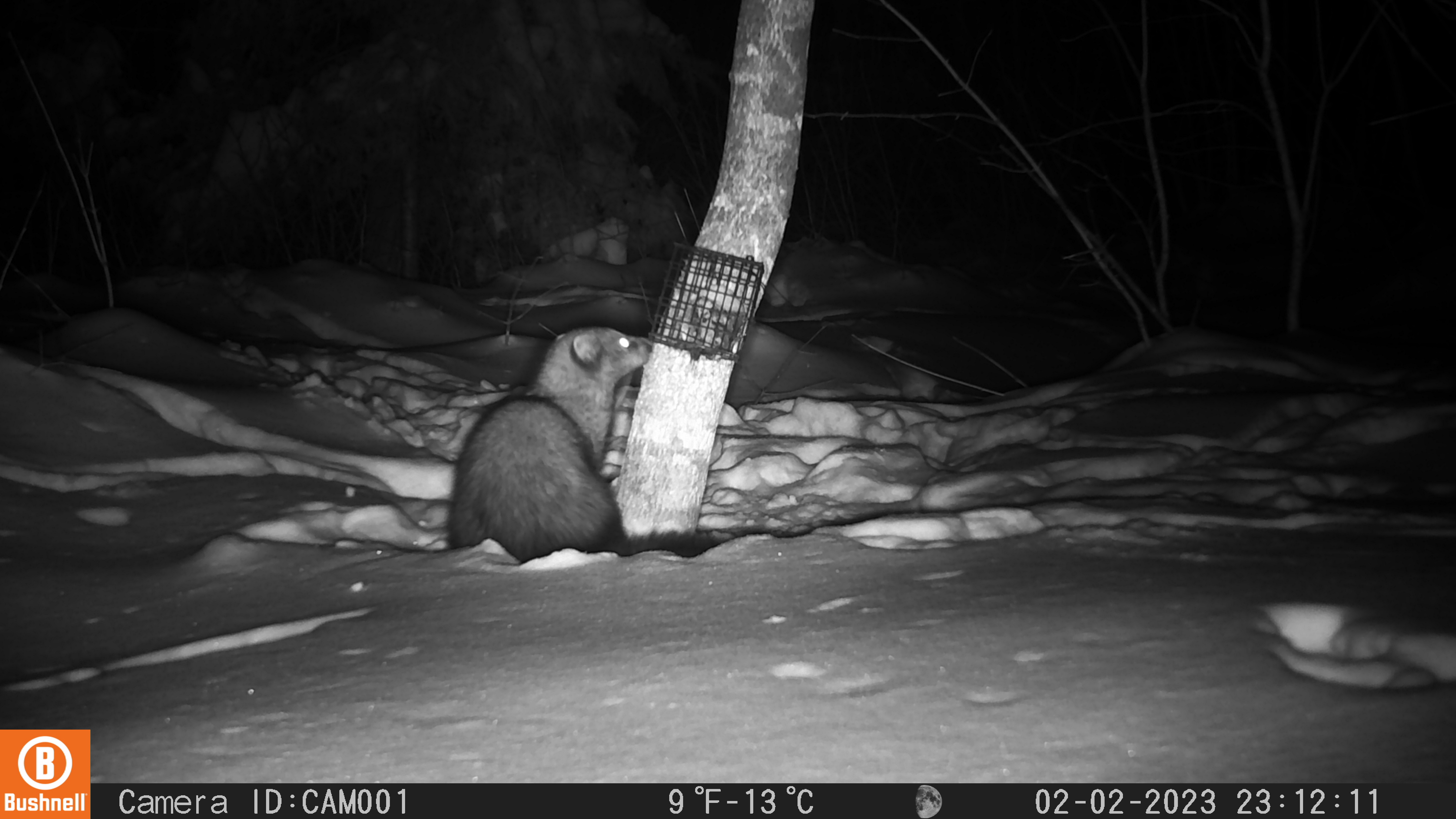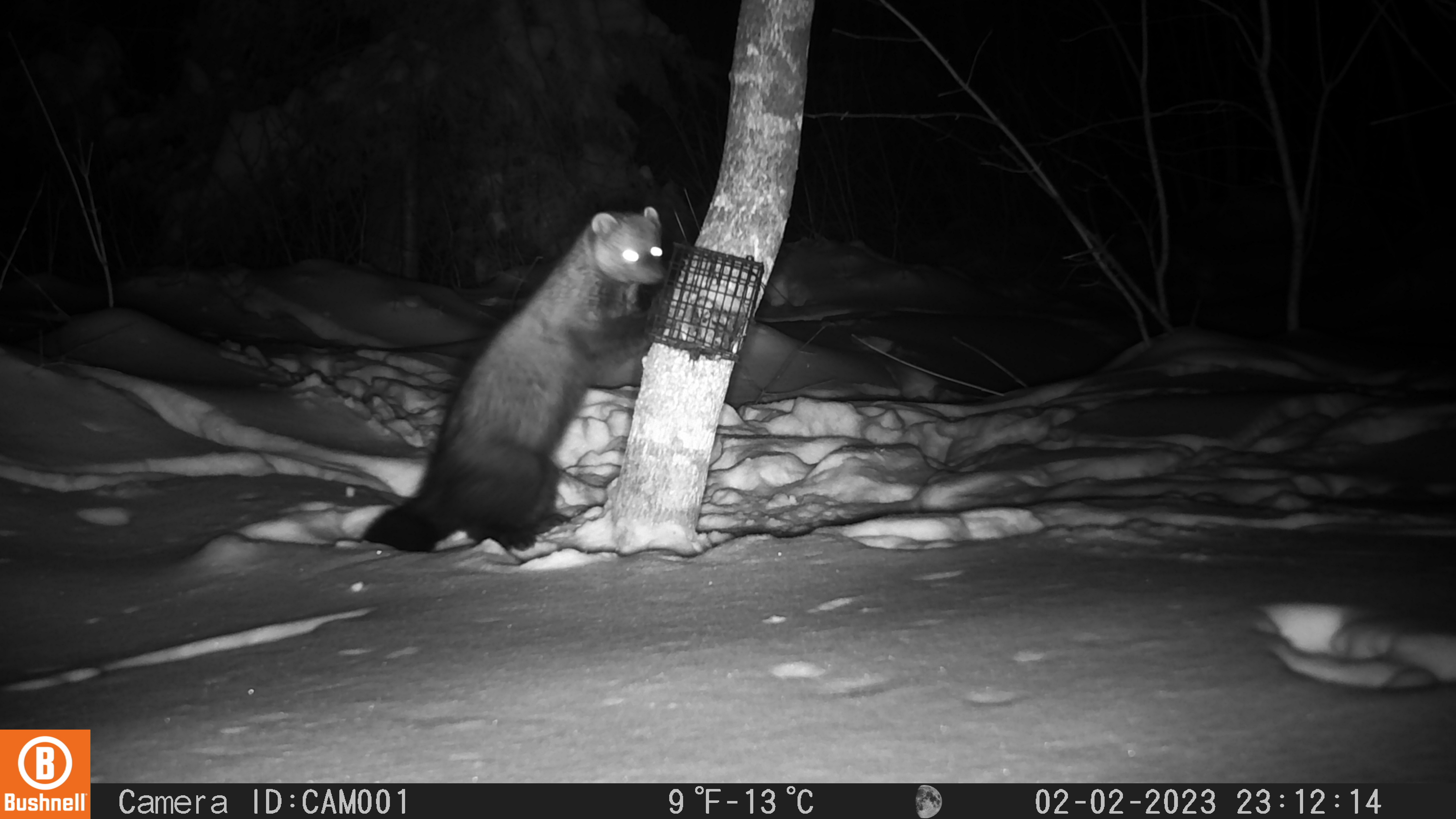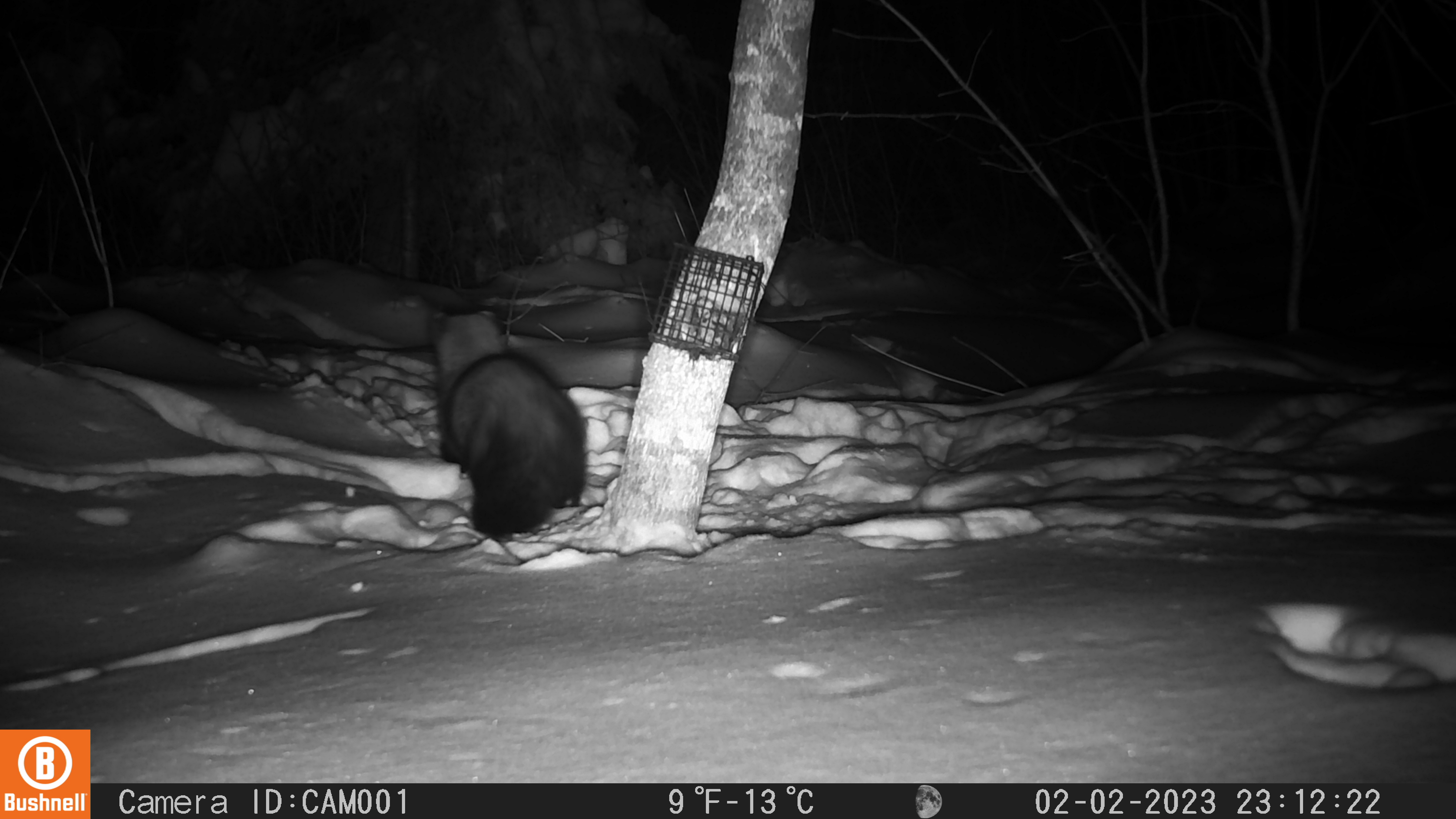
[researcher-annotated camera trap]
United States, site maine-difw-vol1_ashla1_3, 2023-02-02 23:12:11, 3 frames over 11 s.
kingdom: Animalia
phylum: Chordata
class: Mammalia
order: Carnivora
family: Mustelidae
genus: Pekania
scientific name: Pekania pennanti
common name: fisher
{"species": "fisher (Pekania pennanti)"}